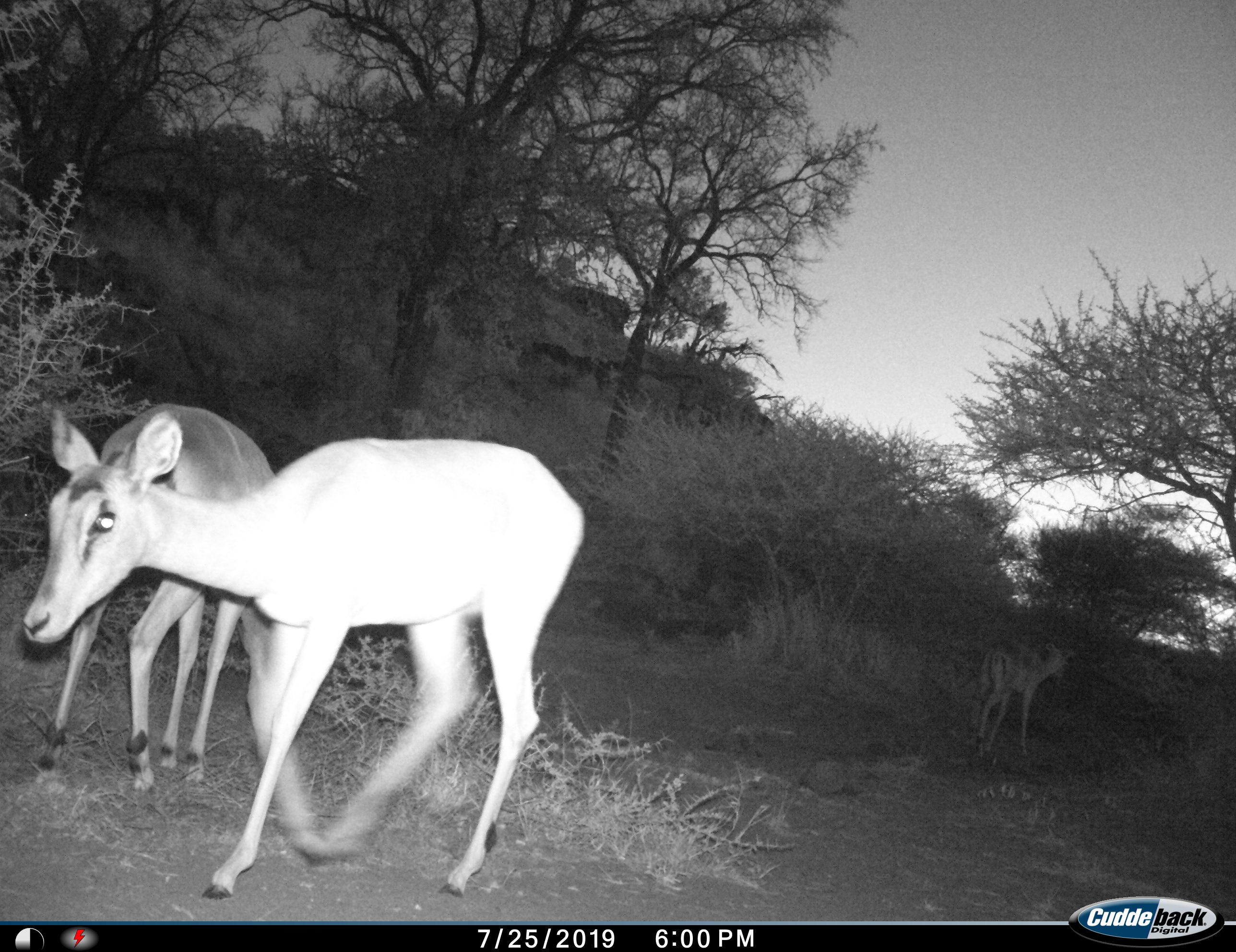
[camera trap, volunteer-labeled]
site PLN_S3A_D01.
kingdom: Animalia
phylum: Chordata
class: Mammalia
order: Artiodactyla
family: Bovidae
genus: Aepyceros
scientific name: Aepyceros melampus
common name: impala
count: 3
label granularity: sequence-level